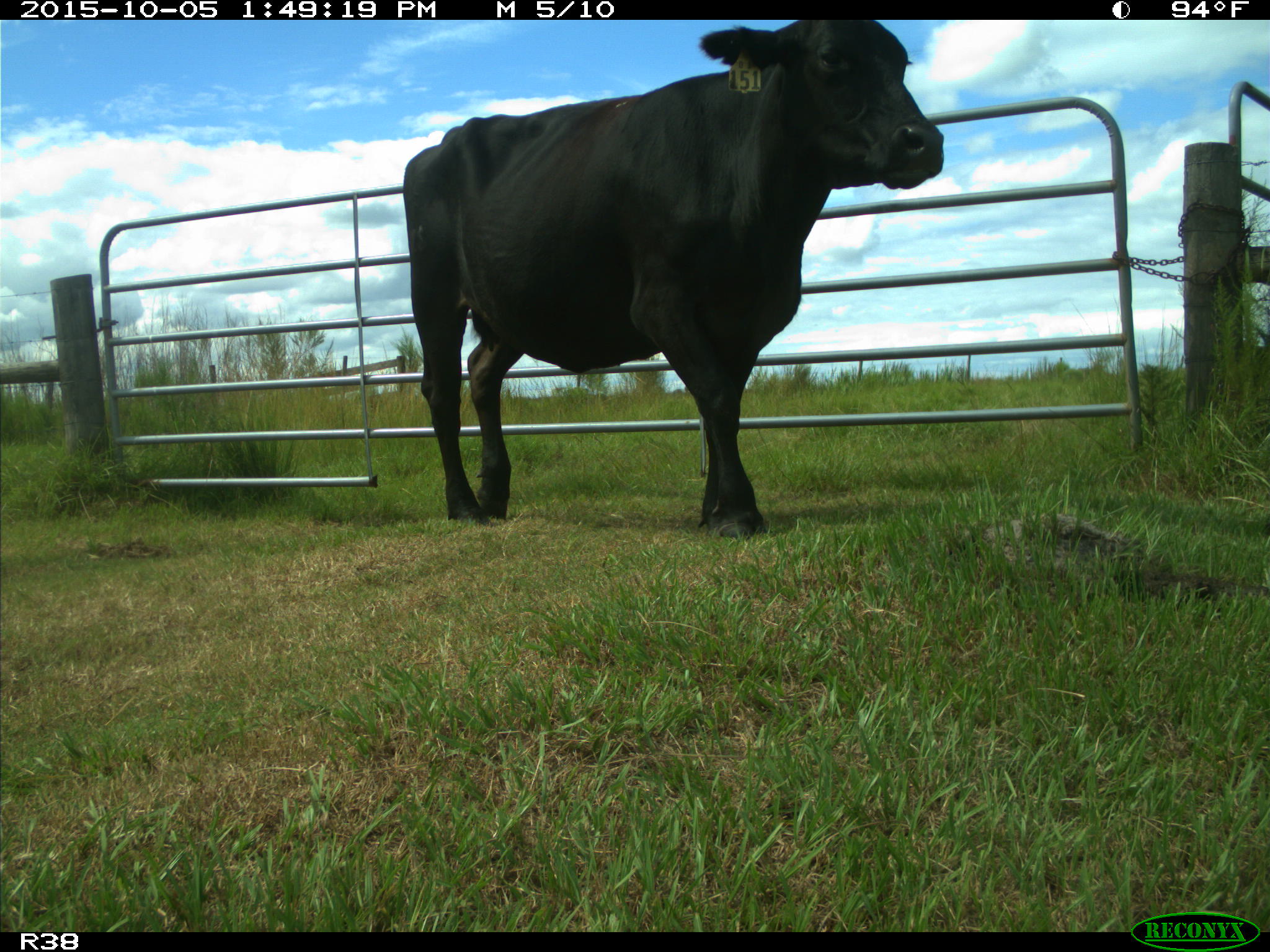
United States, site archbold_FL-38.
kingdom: Animalia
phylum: Chordata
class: Mammalia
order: Artiodactyla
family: Bovidae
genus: Bos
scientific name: Bos taurus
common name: domestic cow